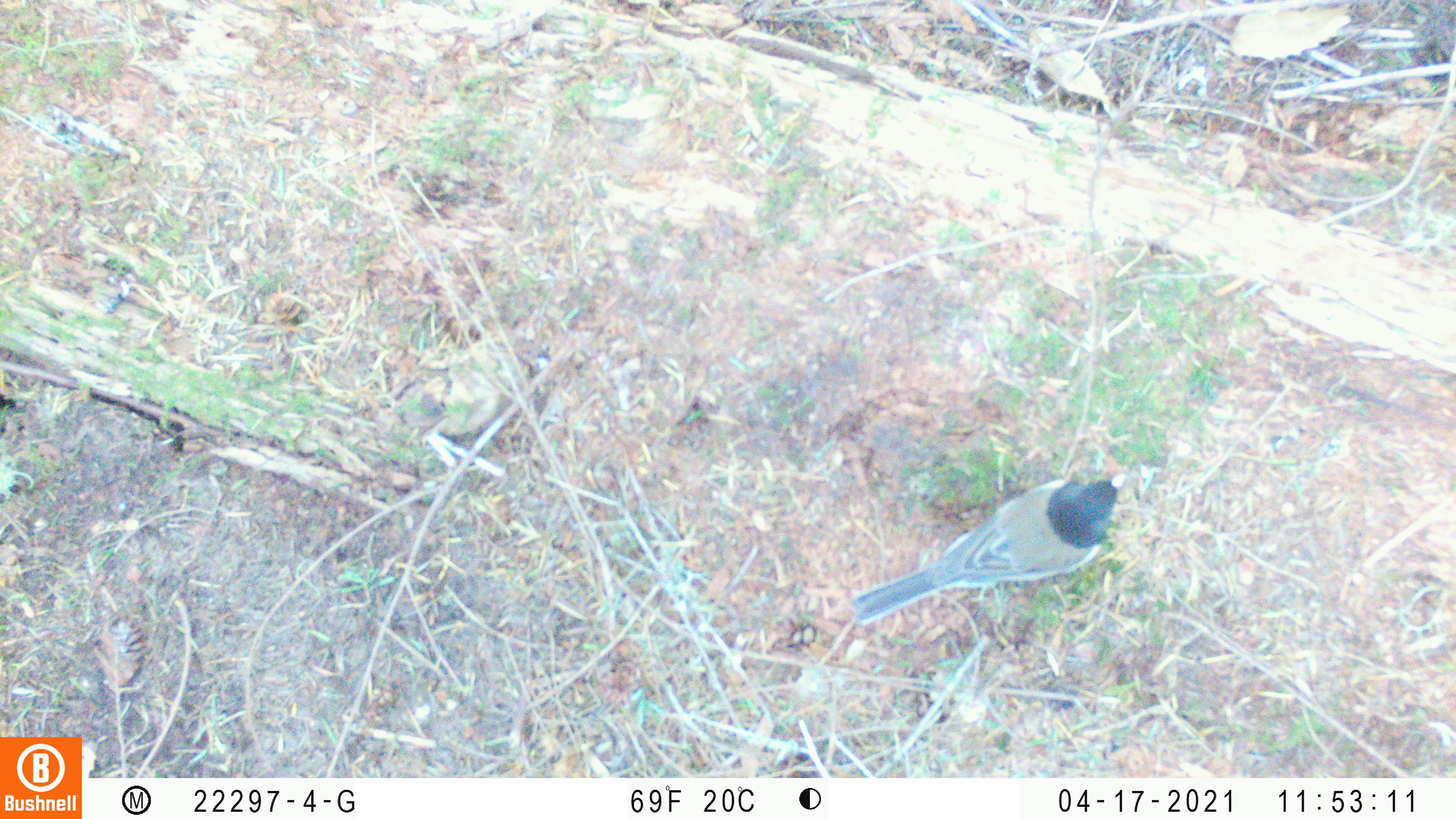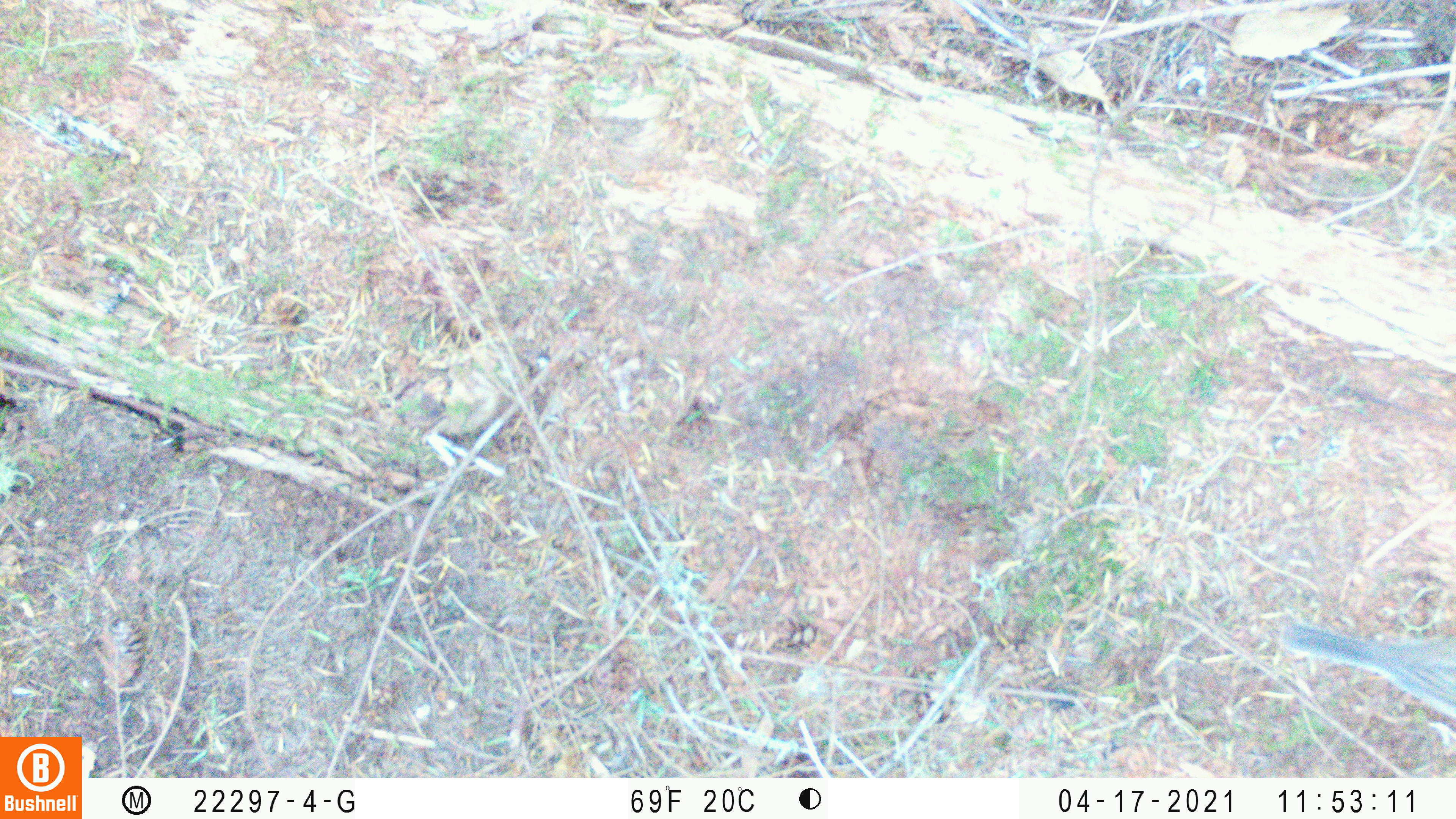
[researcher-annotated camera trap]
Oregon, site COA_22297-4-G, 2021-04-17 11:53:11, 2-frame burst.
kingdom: Animalia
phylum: Chordata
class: Aves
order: Passeriformes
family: Passerellidae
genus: Junco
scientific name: Junco hyemalis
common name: dark-eyed junco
Dark-eyed junco (Junco hyemalis).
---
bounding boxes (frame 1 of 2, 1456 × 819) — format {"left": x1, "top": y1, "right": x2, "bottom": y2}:
dark-eyed junco: {"left": 828, "top": 454, "right": 1164, "bottom": 655}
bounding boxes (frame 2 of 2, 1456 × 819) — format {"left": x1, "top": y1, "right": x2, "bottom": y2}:
dark-eyed junco: {"left": 1272, "top": 613, "right": 1453, "bottom": 746}